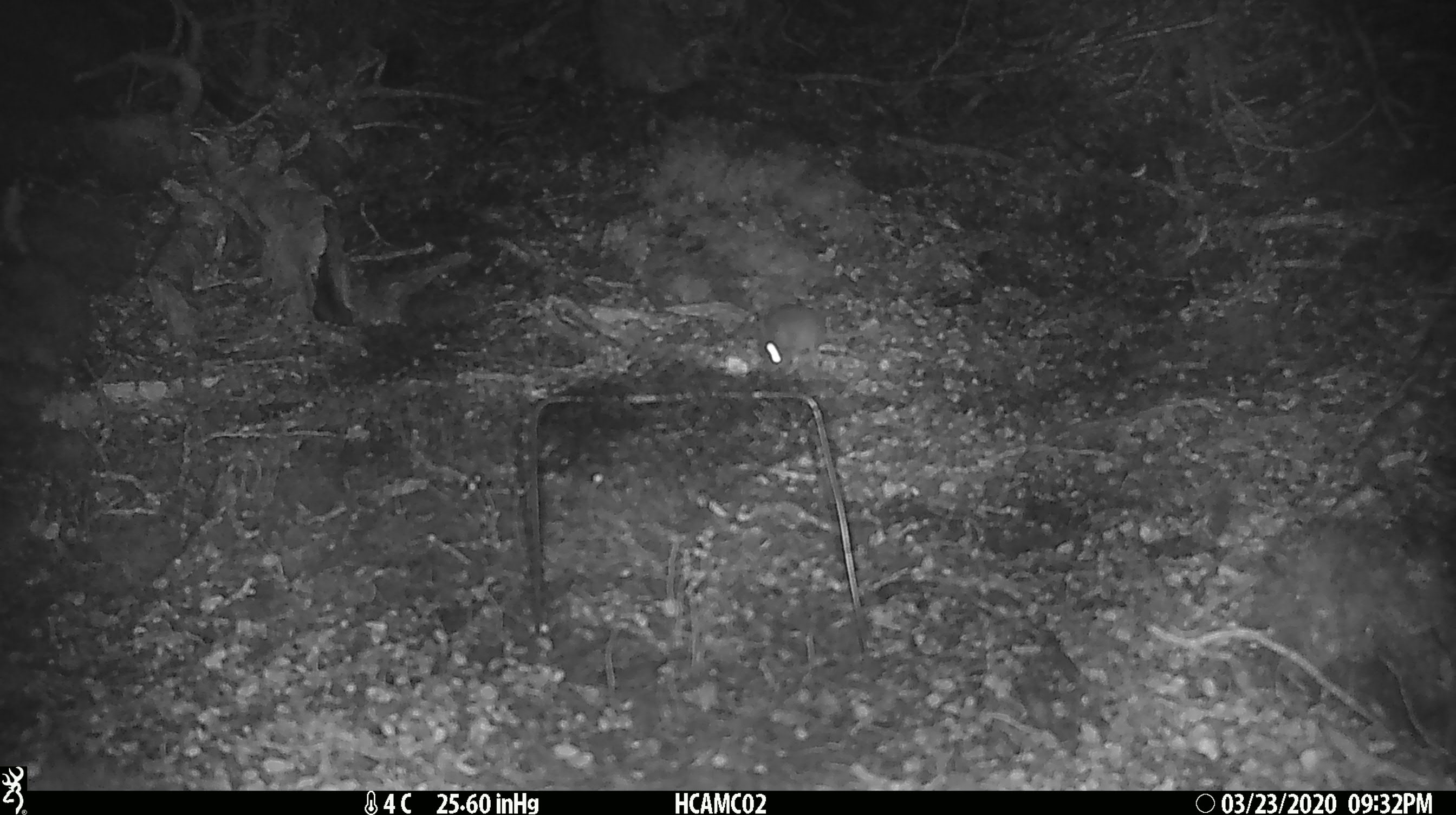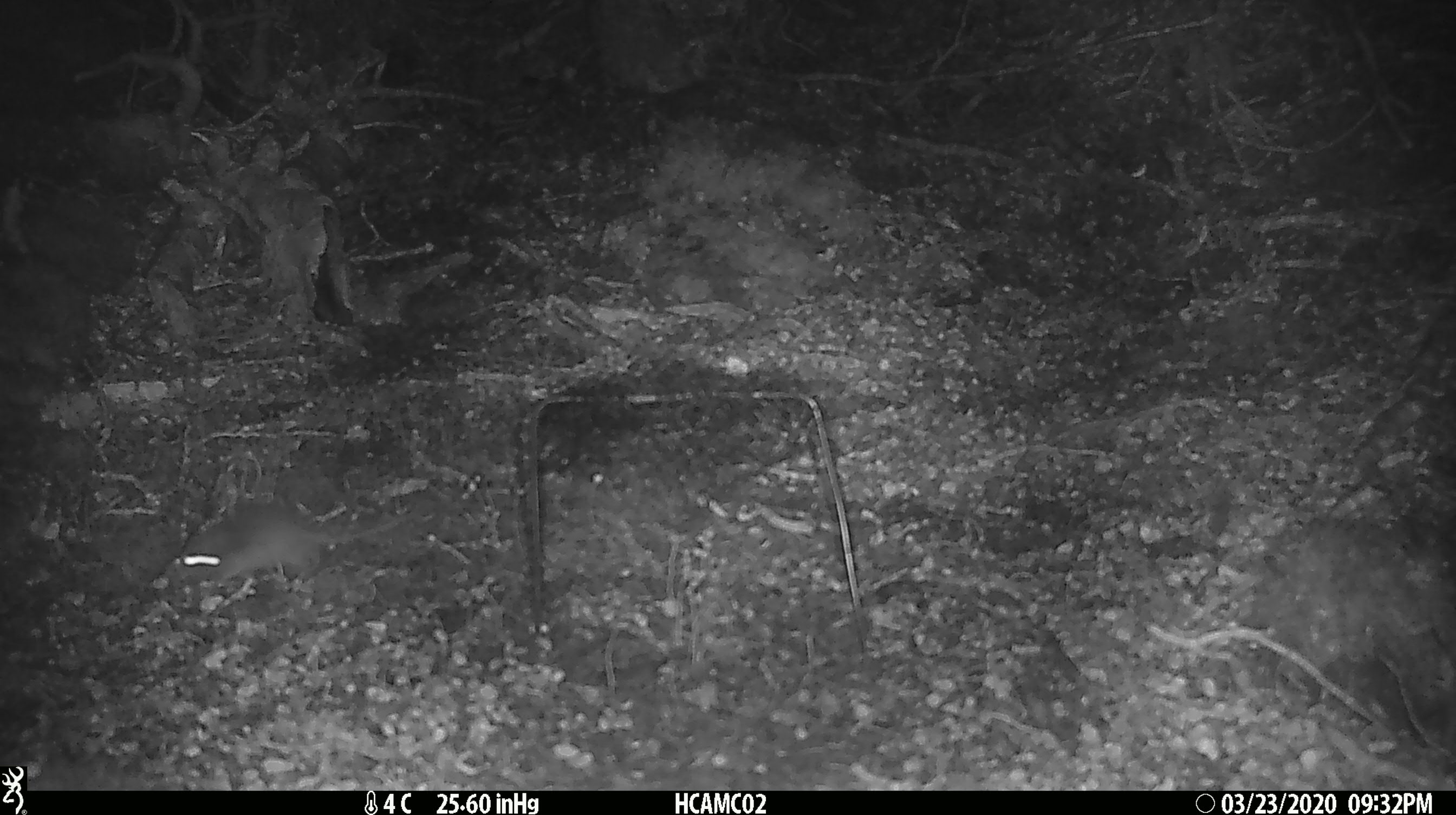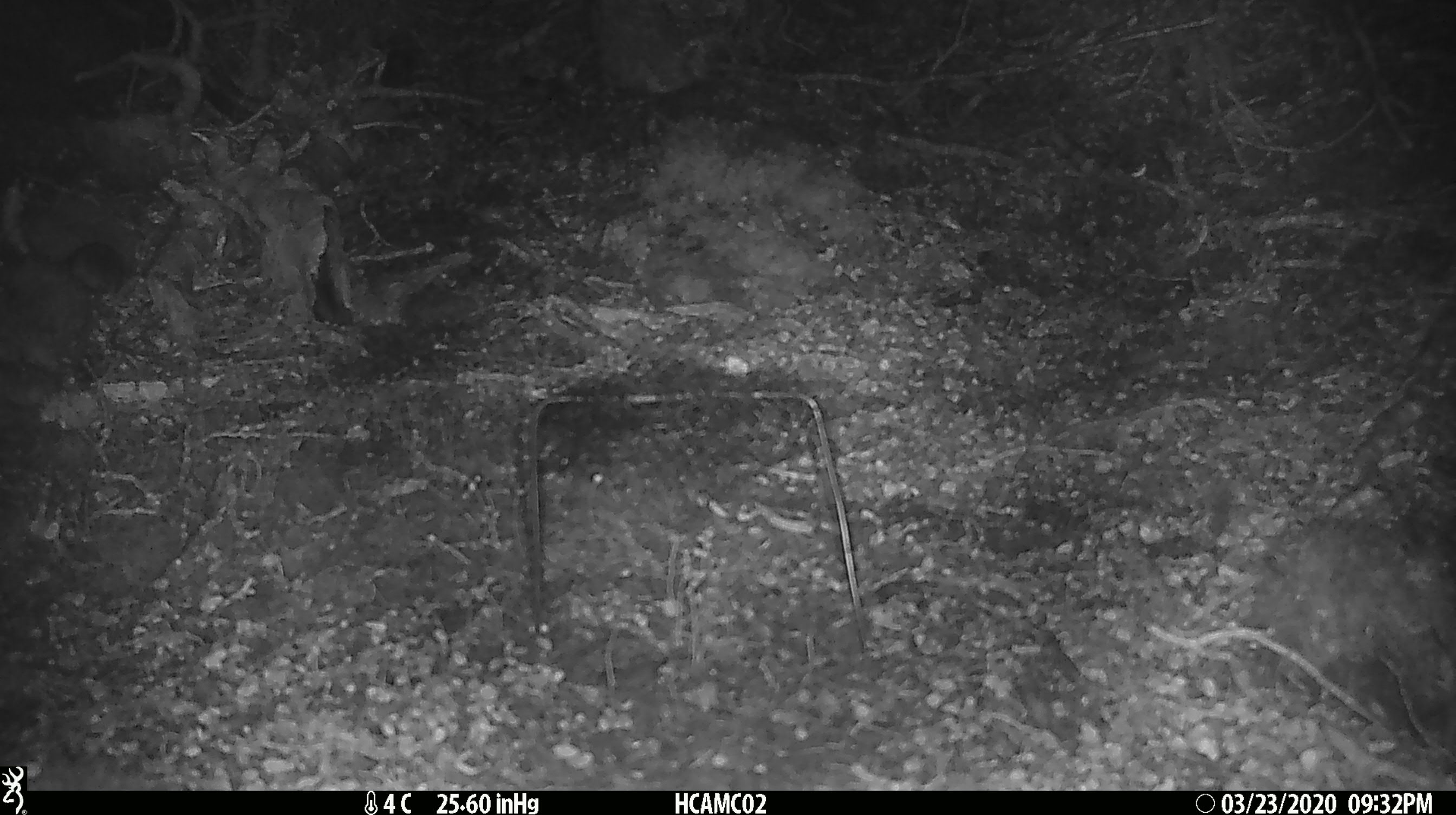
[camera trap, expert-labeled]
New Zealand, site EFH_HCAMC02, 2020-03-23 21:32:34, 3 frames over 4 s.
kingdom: Animalia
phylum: Chordata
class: Mammalia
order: Rodentia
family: Muridae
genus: Mus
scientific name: Mus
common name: mouse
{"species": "mouse (Mus)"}